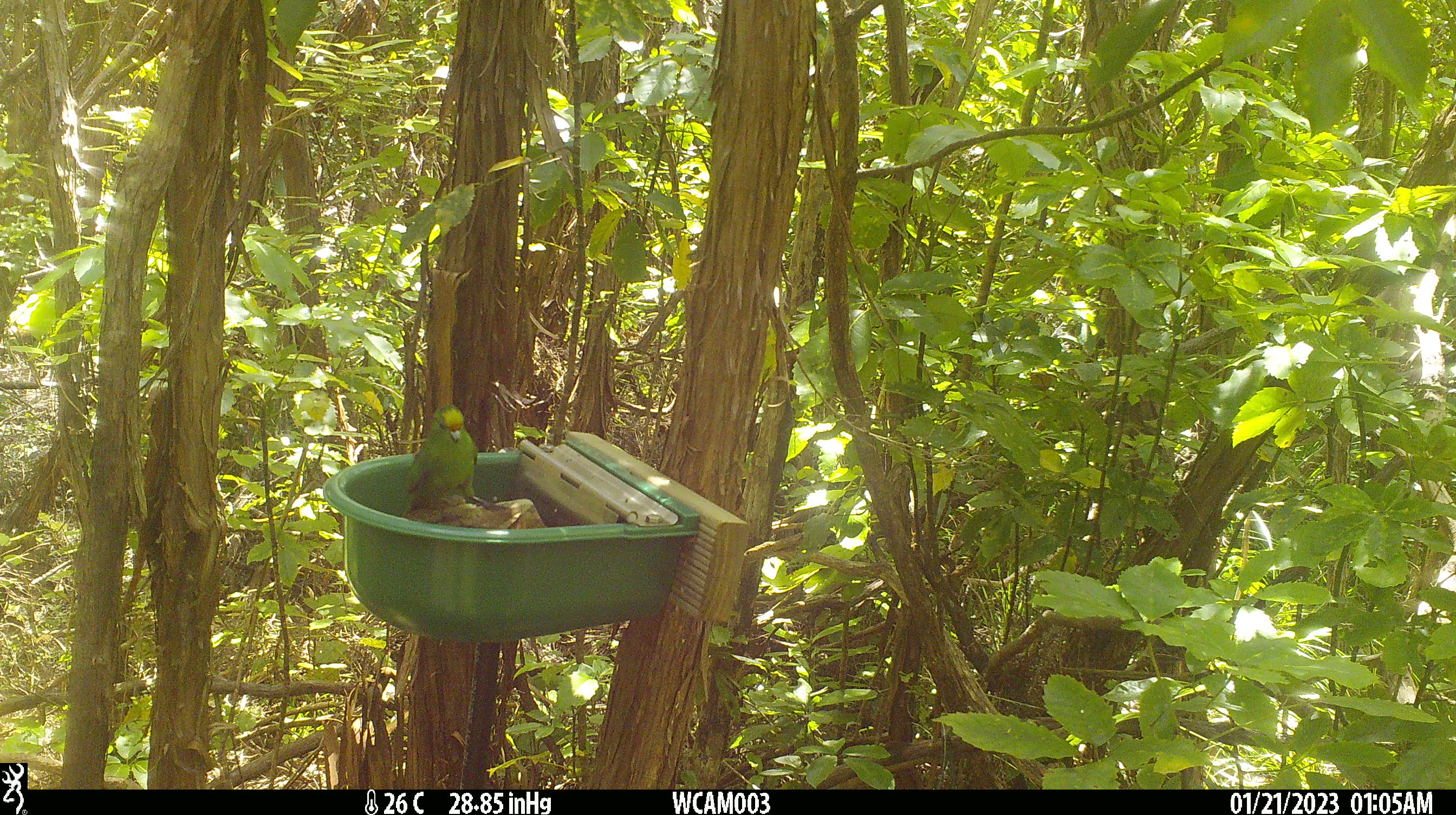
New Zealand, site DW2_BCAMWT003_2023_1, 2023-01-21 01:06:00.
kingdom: Animalia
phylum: Chordata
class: Aves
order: Psittaciformes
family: Psittaculidae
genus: Cyanoramphus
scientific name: Cyanoramphus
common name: parakeet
Parakeet (Cyanoramphus).